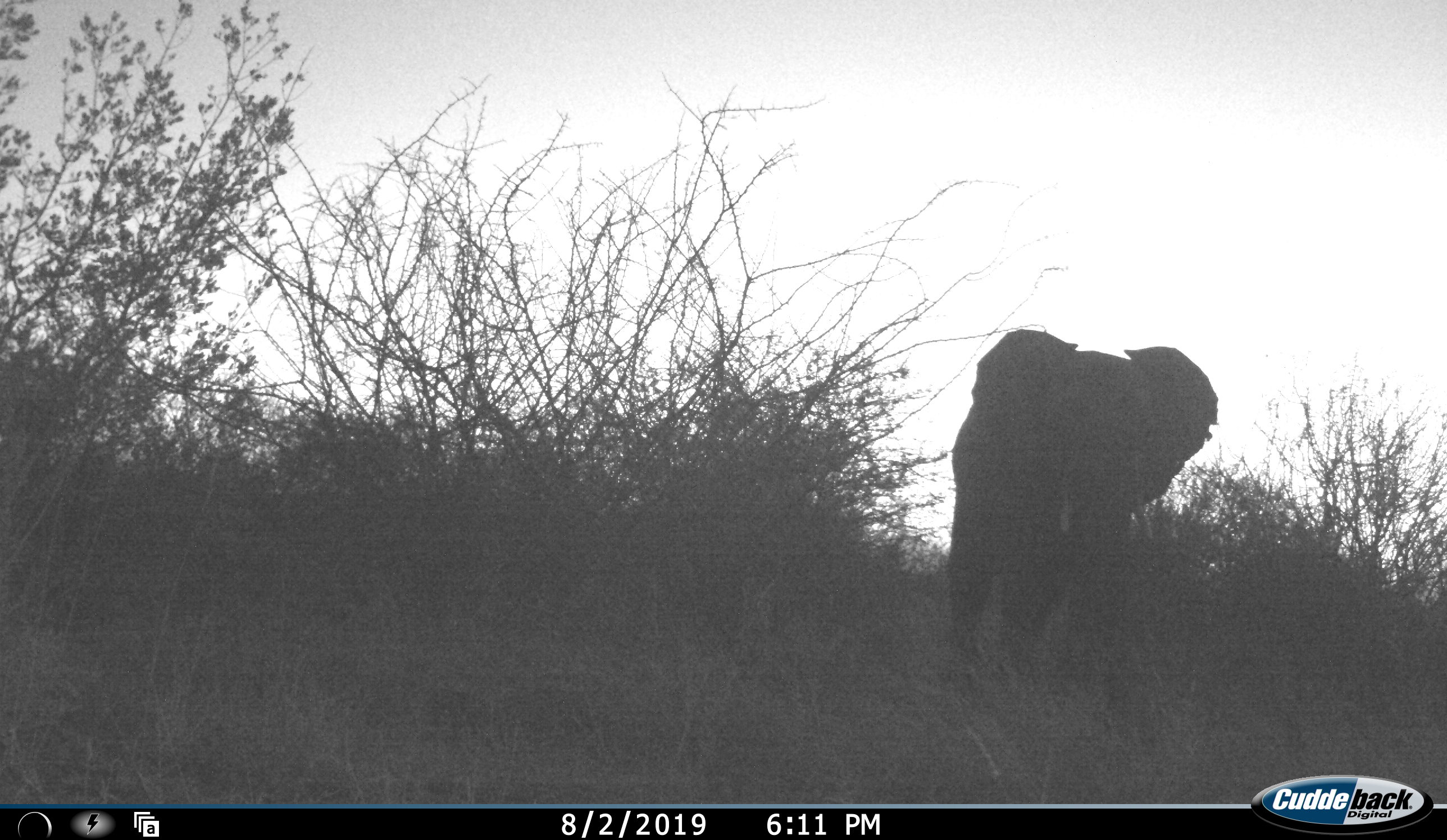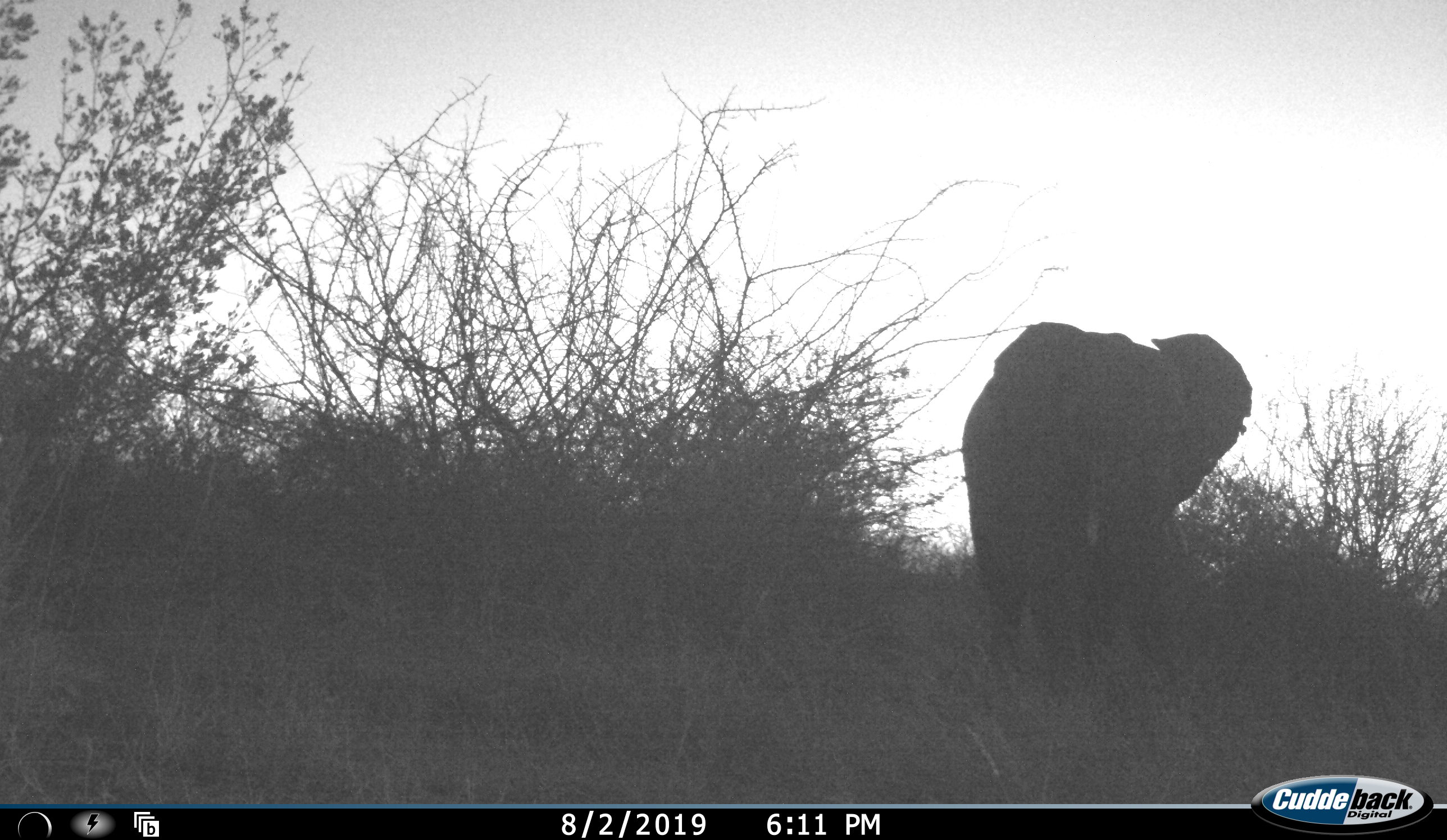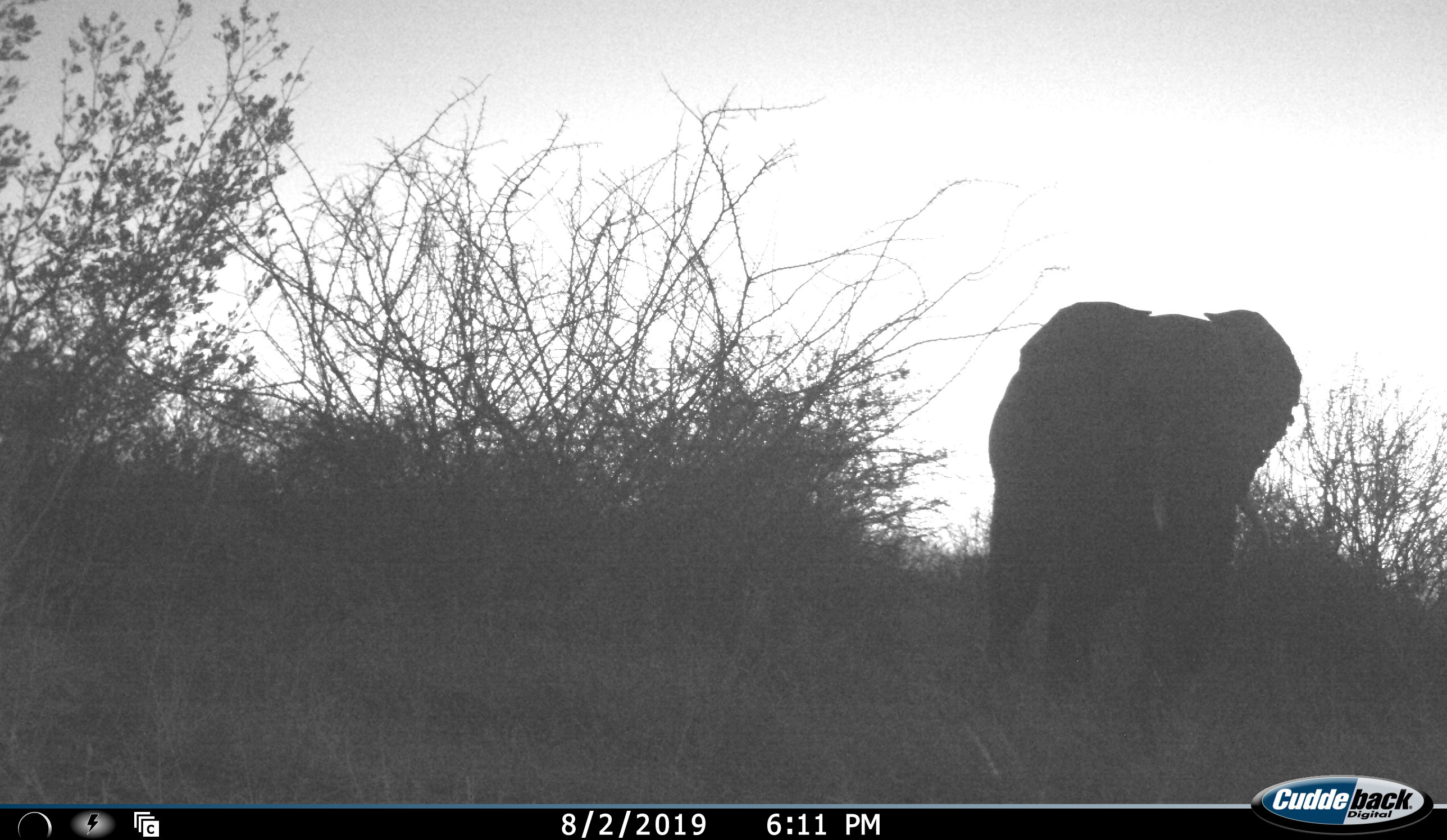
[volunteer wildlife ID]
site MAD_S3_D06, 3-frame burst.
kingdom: Animalia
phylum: Chordata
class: Mammalia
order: Proboscidea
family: Elephantidae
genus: Loxodonta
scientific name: Loxodonta africana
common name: african bush elephant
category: elephant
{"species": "elephant (african bush elephant) (Loxodonta africana)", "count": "1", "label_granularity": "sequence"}